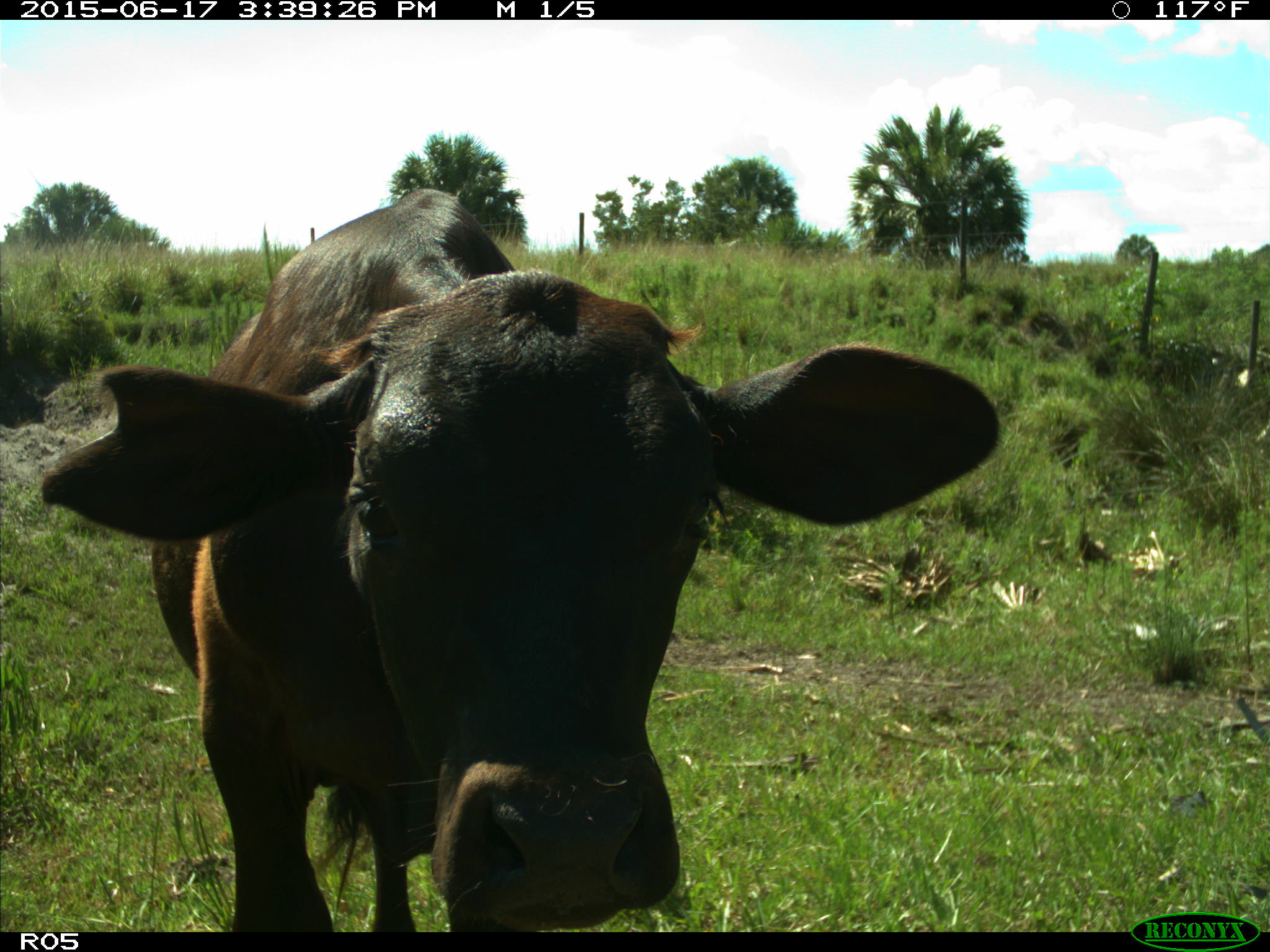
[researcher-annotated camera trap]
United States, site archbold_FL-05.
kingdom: Animalia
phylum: Chordata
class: Mammalia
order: Artiodactyla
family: Bovidae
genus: Bos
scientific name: Bos taurus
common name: domestic cow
Bos taurus (domestic cow).